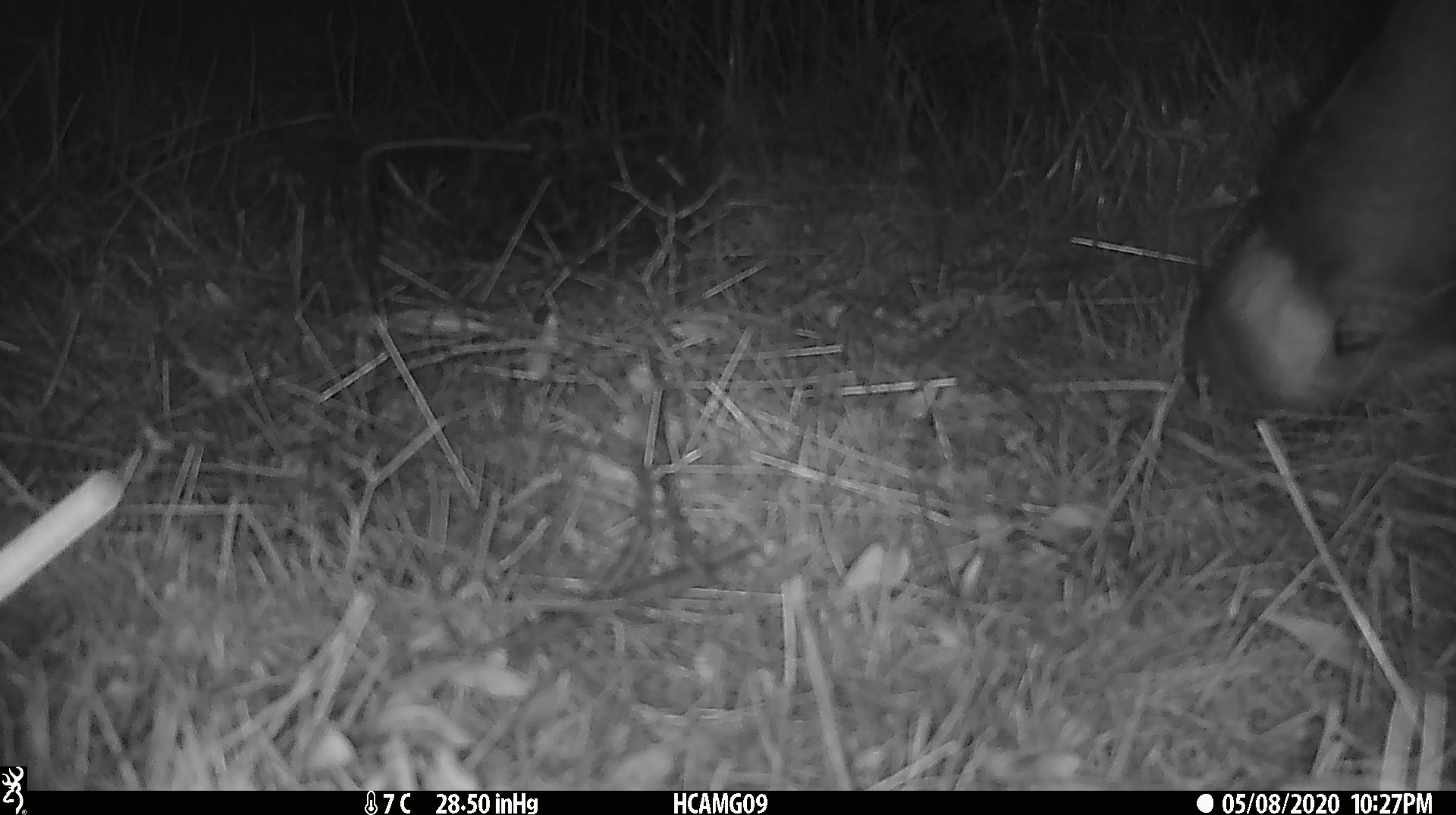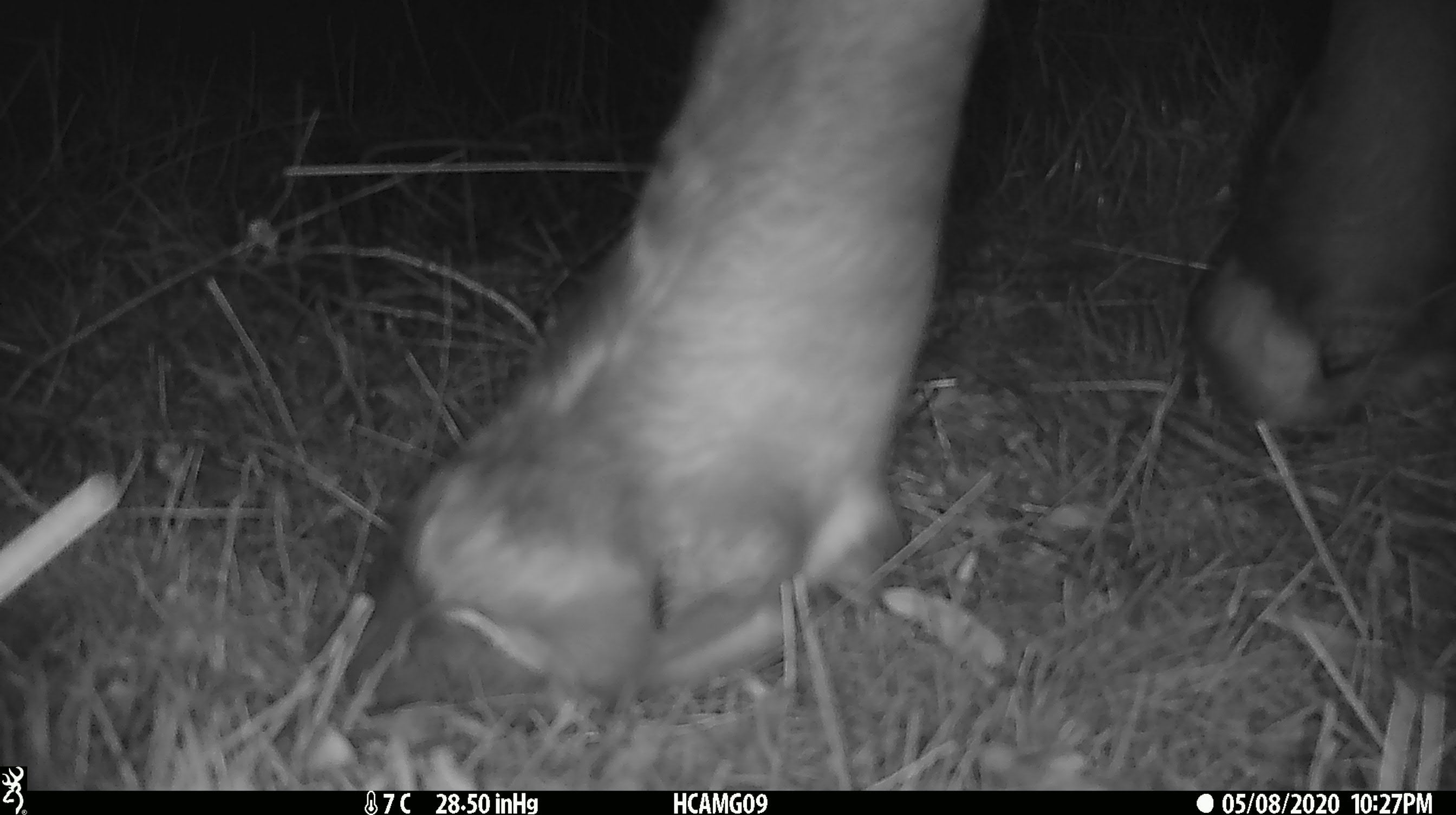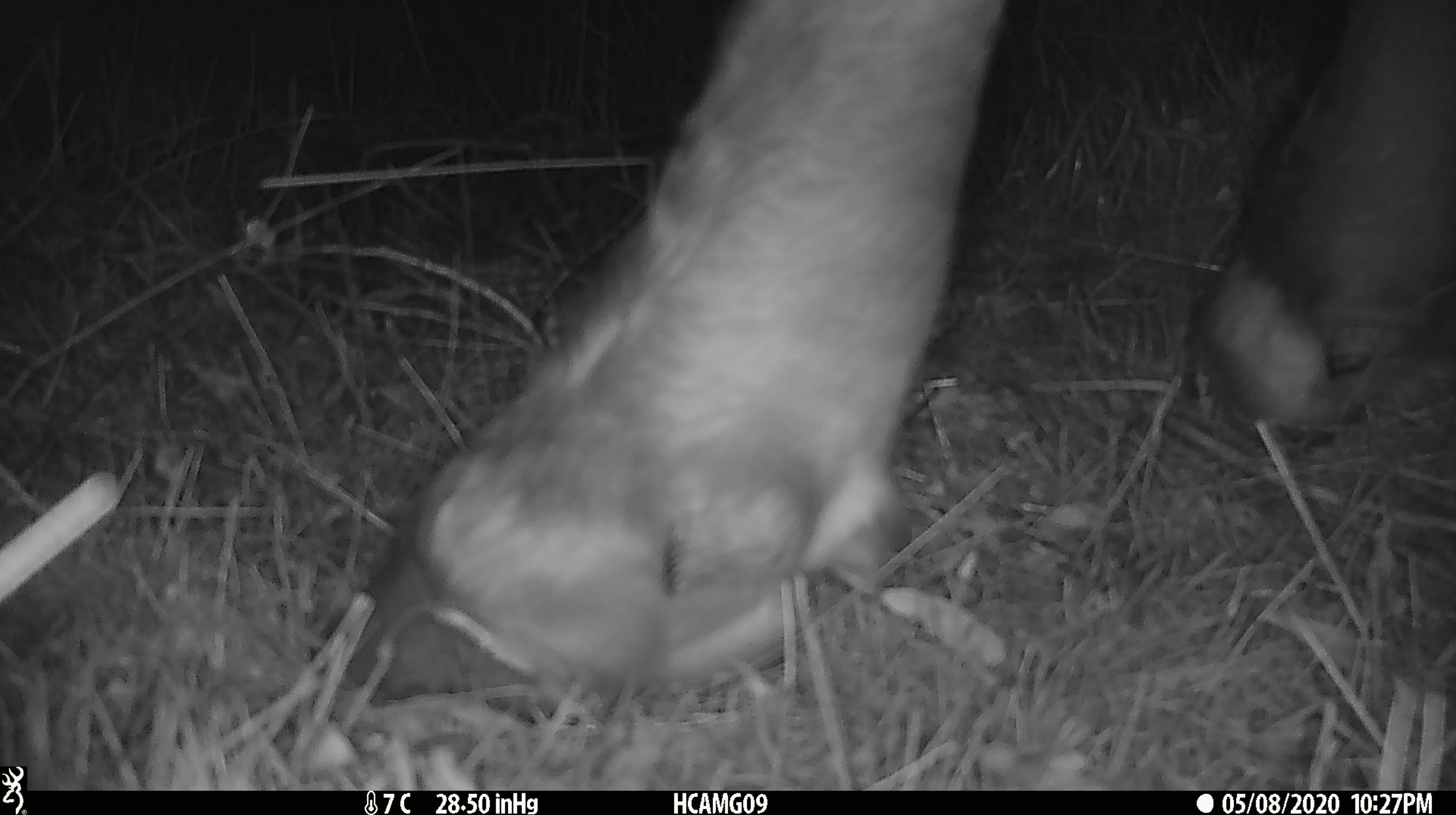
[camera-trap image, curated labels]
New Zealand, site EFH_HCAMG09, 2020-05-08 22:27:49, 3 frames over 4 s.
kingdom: Animalia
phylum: Chordata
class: Mammalia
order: Artiodactyla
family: Bovidae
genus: Bos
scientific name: Bos taurus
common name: domestic cow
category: cow